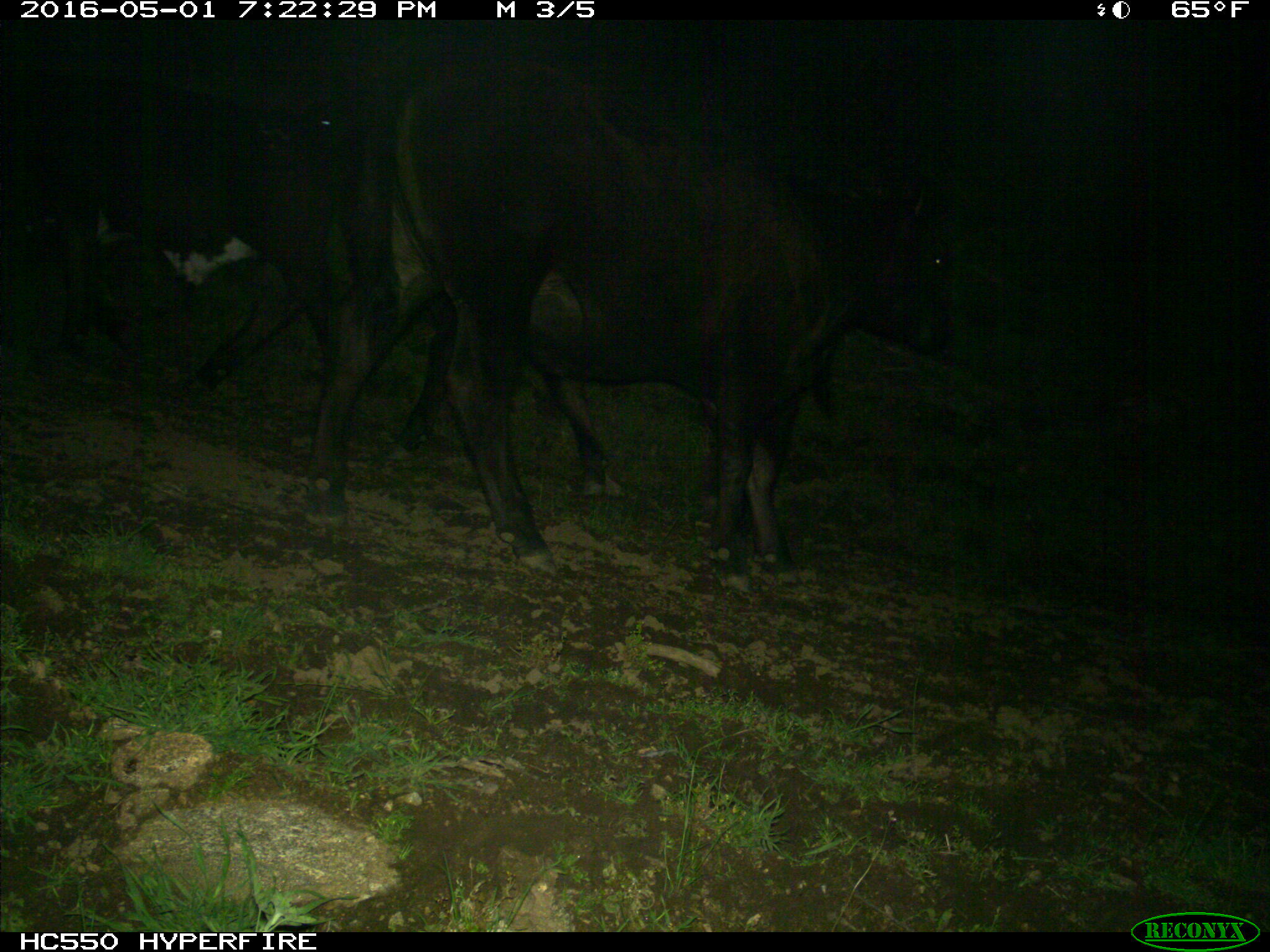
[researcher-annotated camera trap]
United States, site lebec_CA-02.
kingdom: Animalia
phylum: Chordata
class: Mammalia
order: Artiodactyla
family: Bovidae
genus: Bos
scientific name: Bos taurus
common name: domestic cow